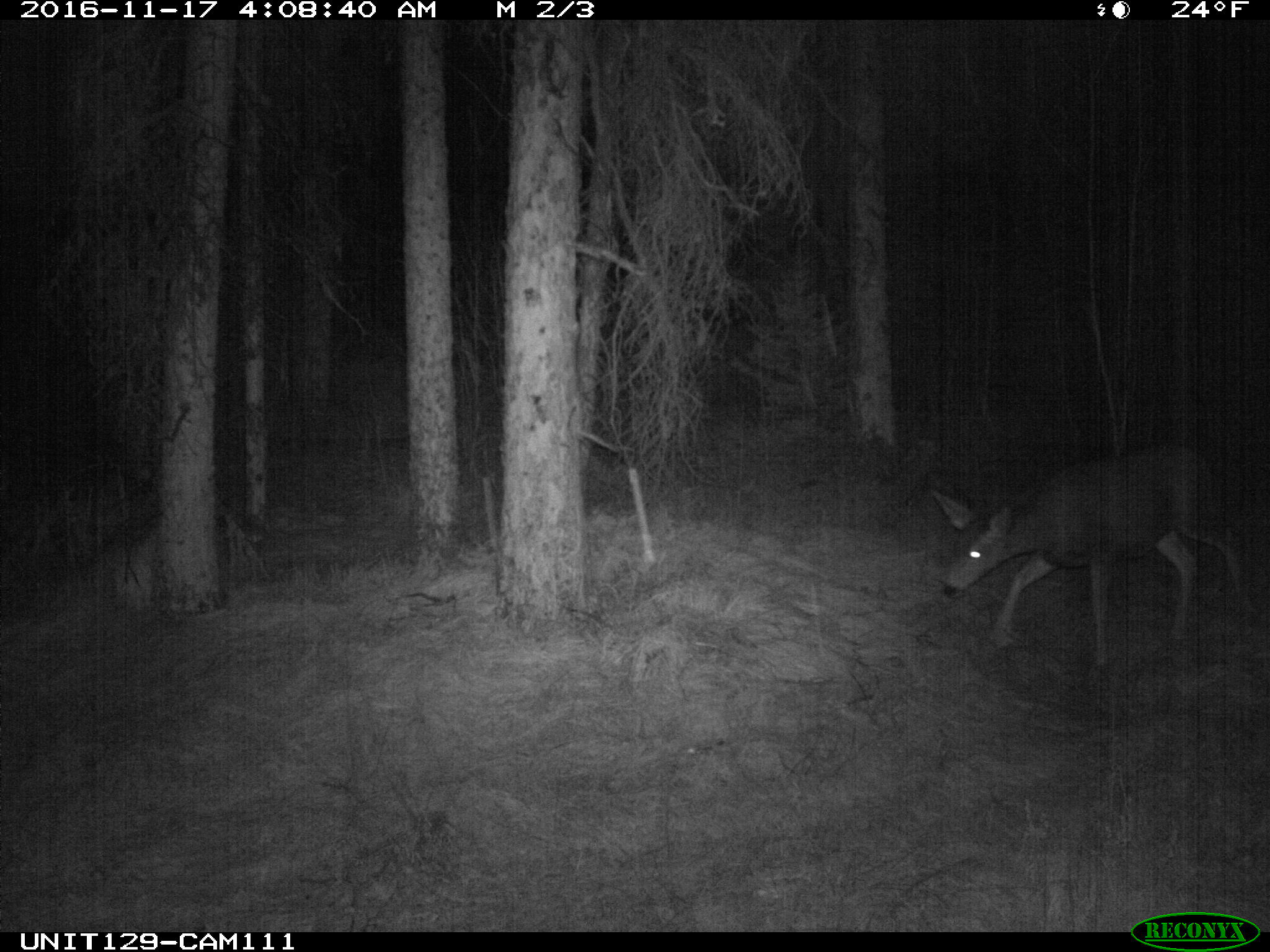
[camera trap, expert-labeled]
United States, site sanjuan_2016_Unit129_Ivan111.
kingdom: Animalia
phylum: Chordata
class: Mammalia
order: Artiodactyla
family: Cervidae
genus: Odocoileus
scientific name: Odocoileus hemionus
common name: mule deer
Odocoileus hemionus (mule deer).